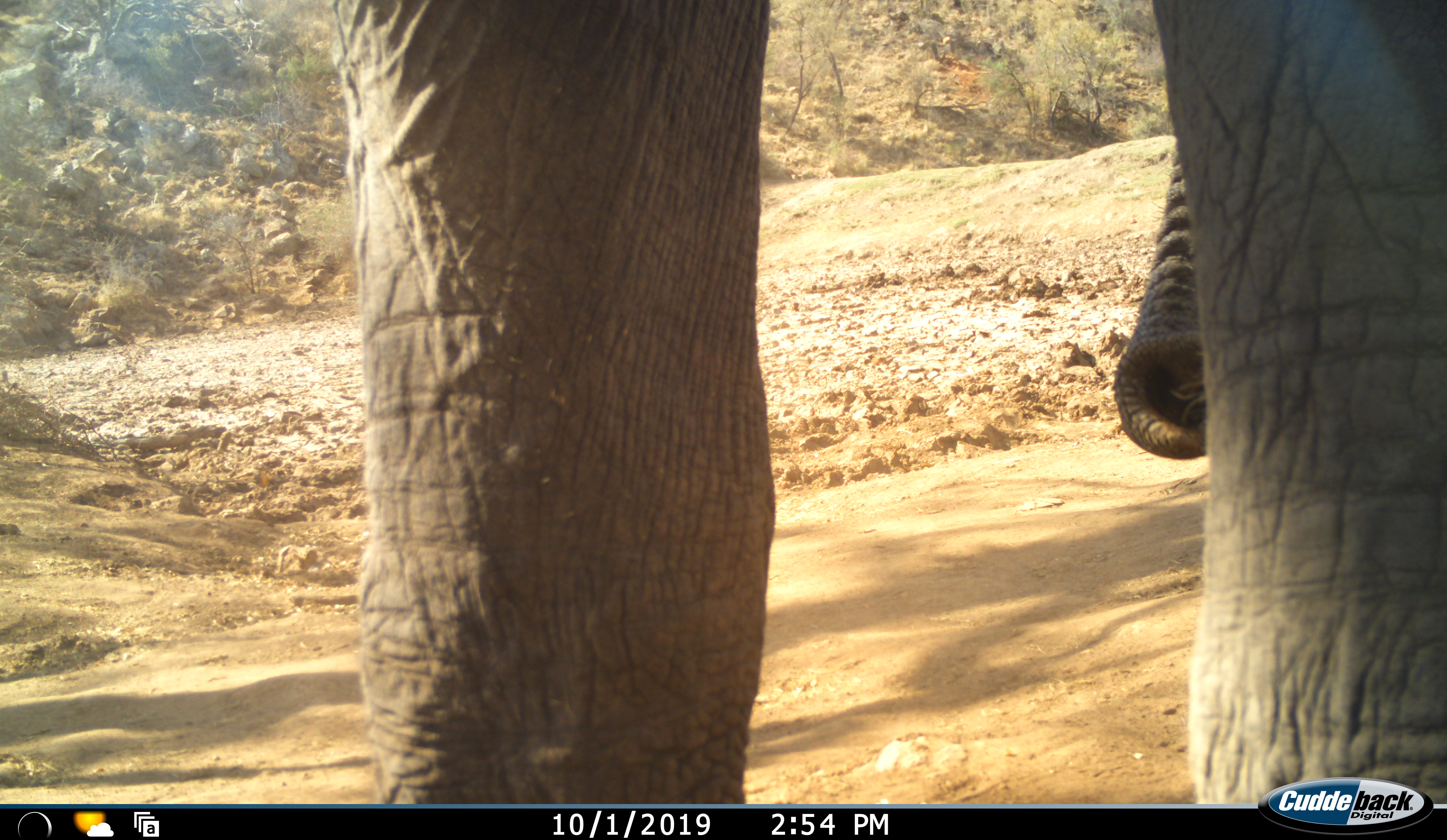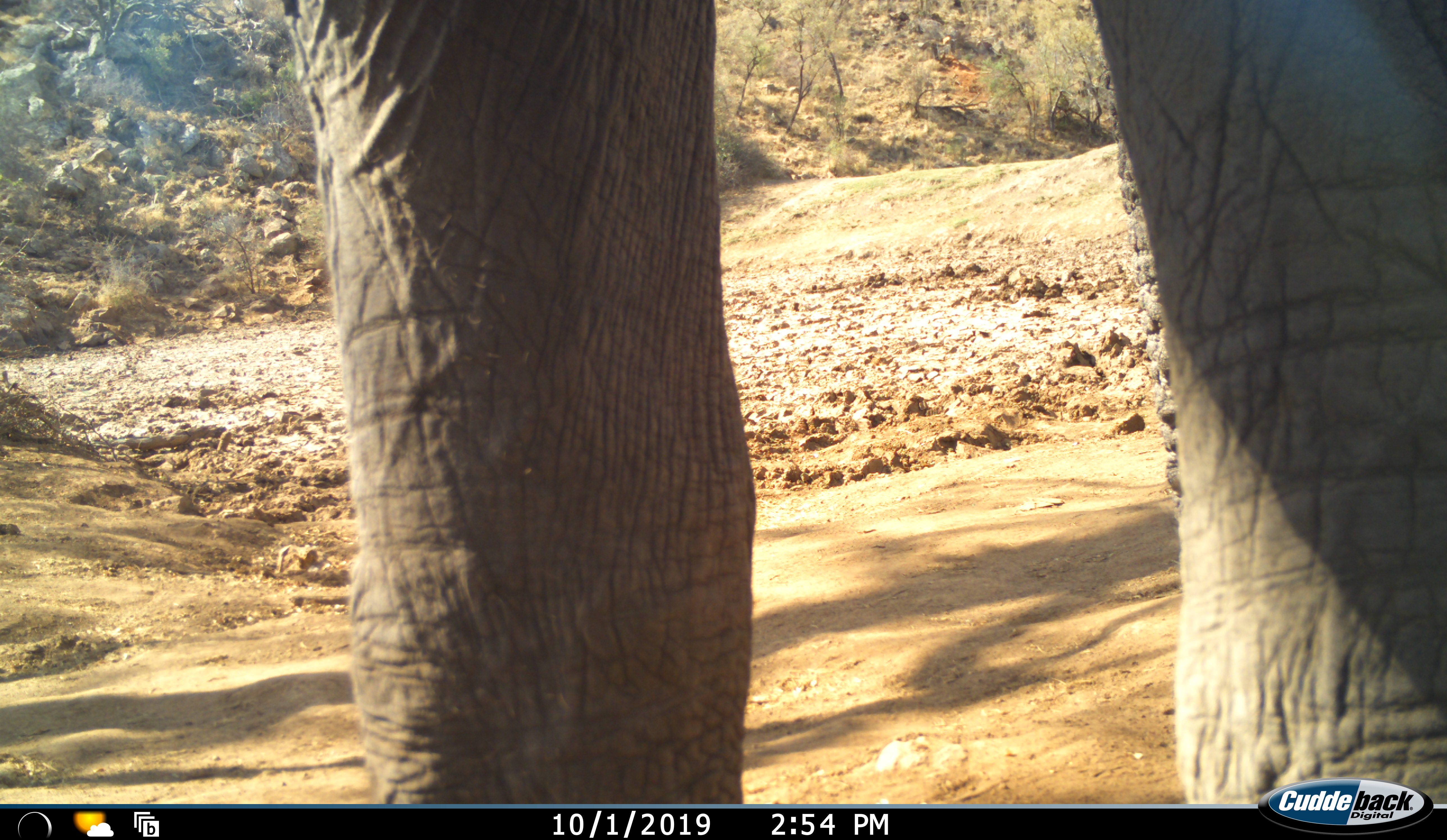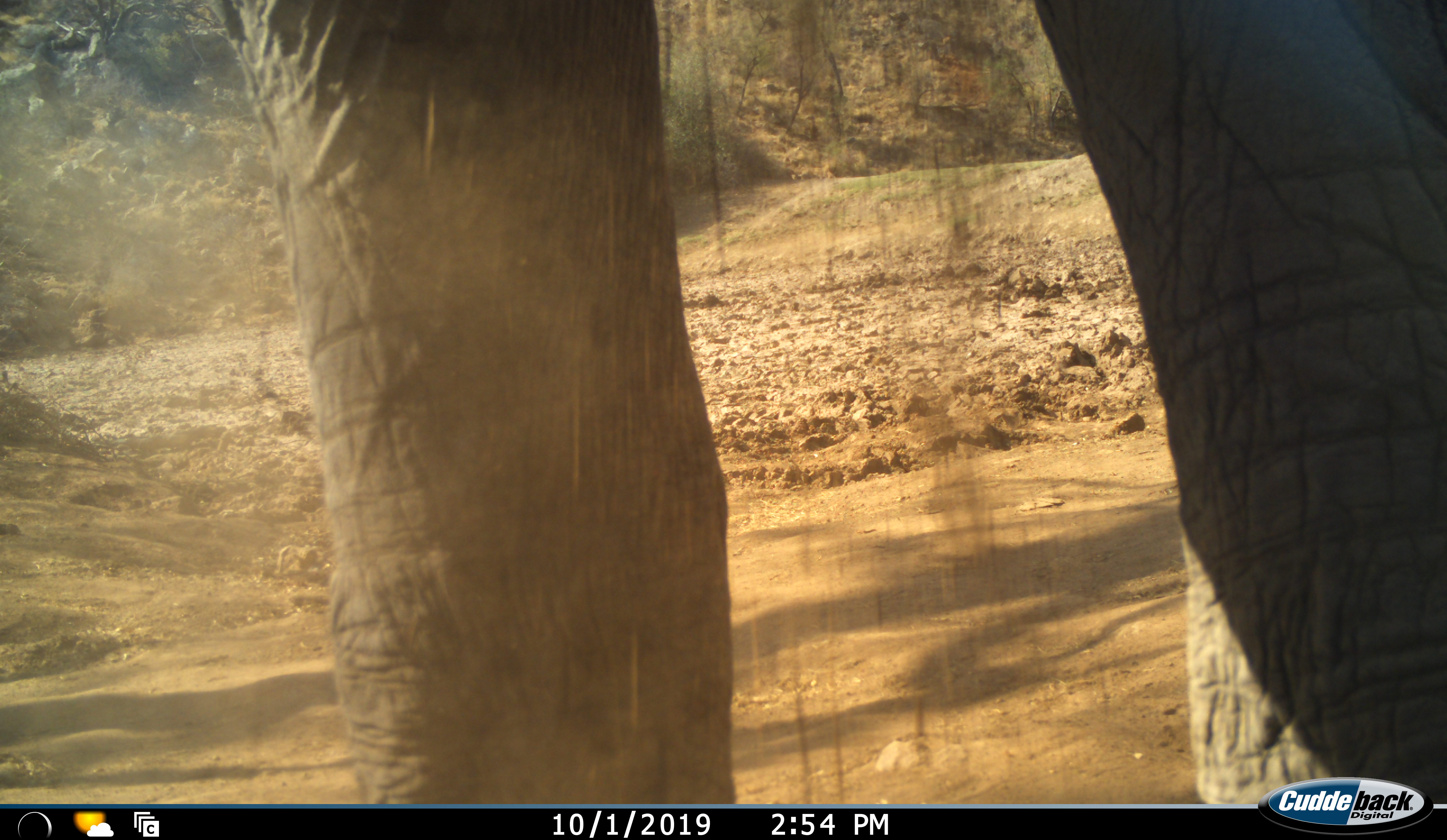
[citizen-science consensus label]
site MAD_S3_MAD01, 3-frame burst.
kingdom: Animalia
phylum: Chordata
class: Mammalia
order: Proboscidea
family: Elephantidae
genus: Loxodonta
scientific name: Loxodonta africana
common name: african bush elephant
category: elephant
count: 1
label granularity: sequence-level